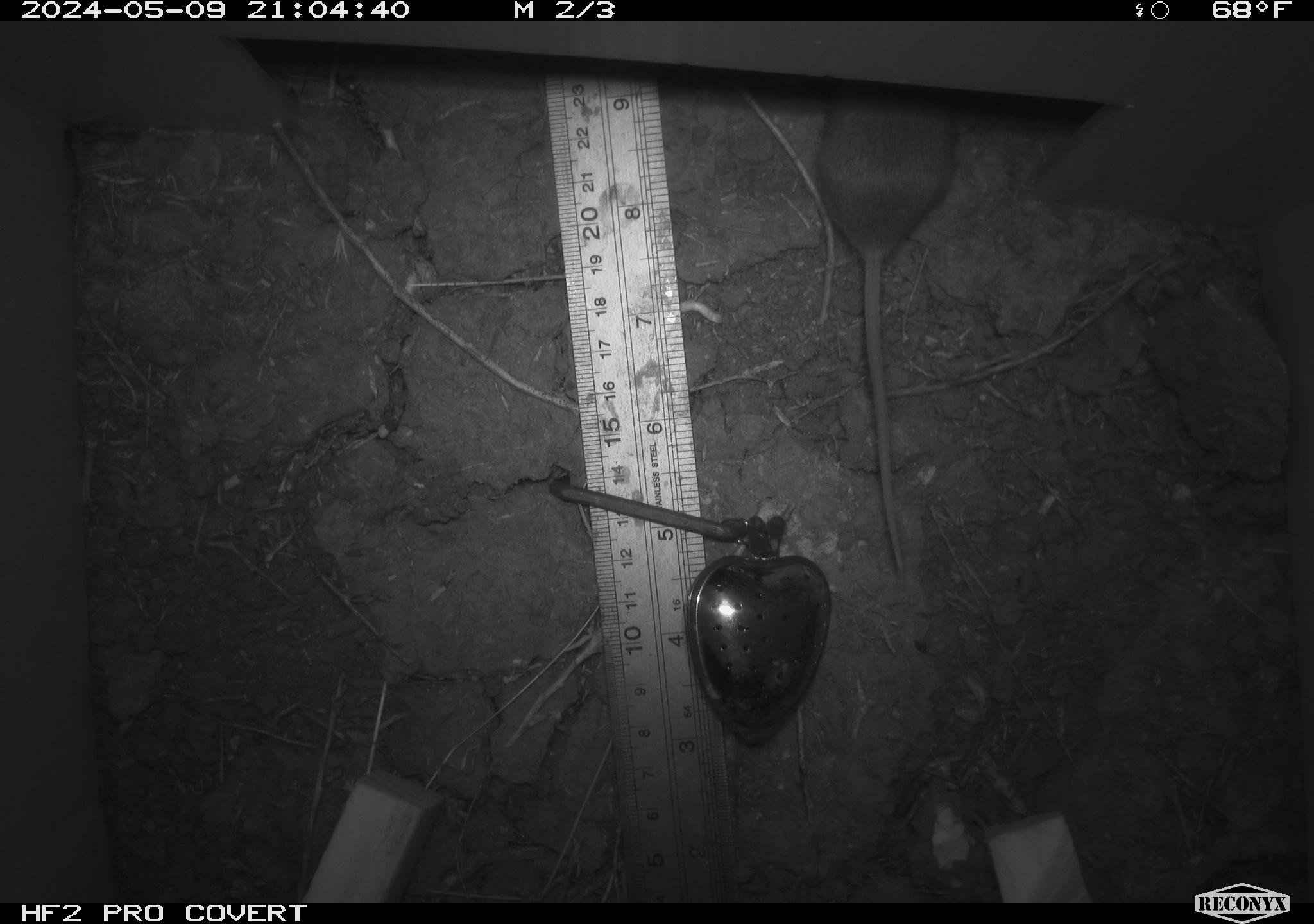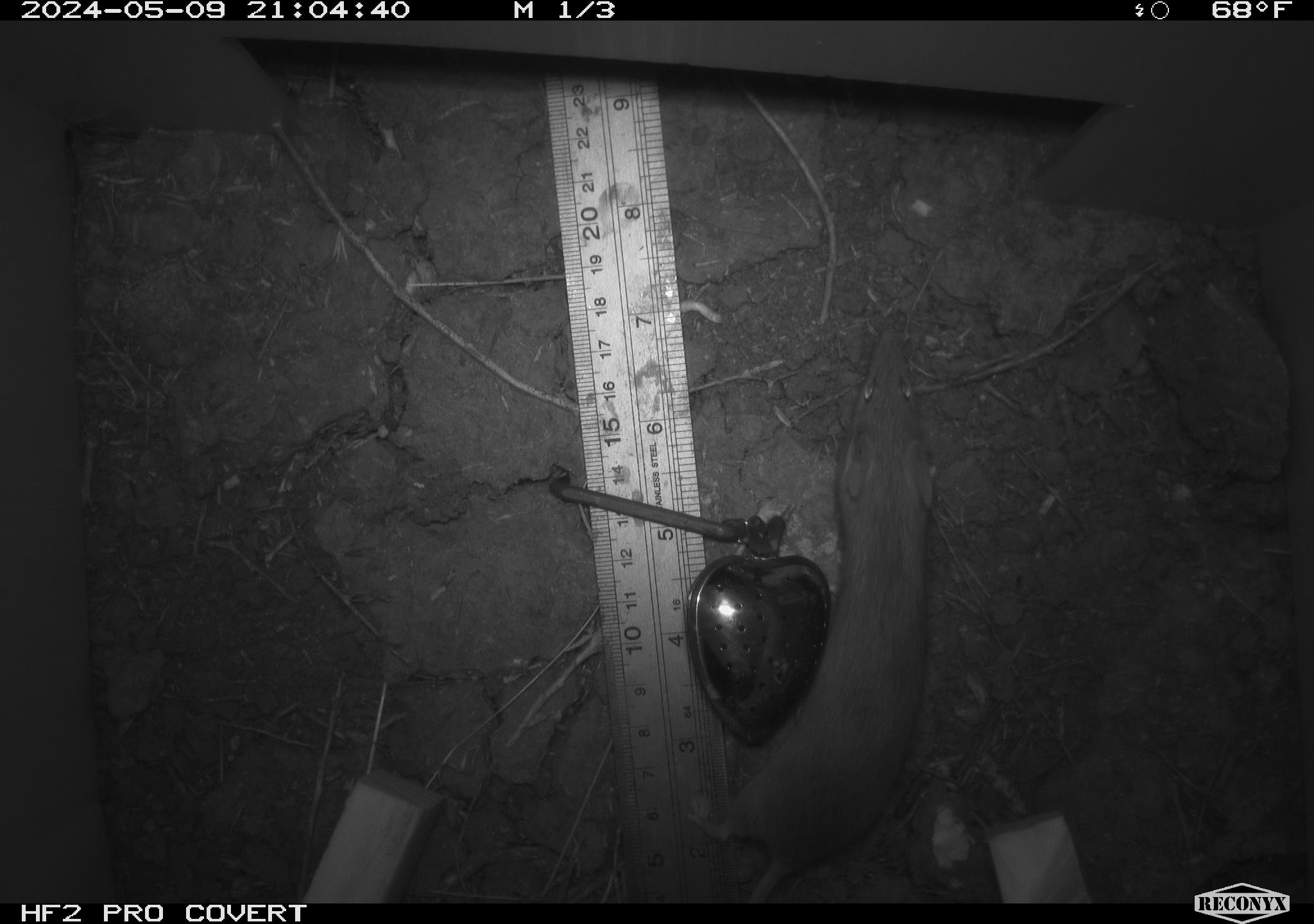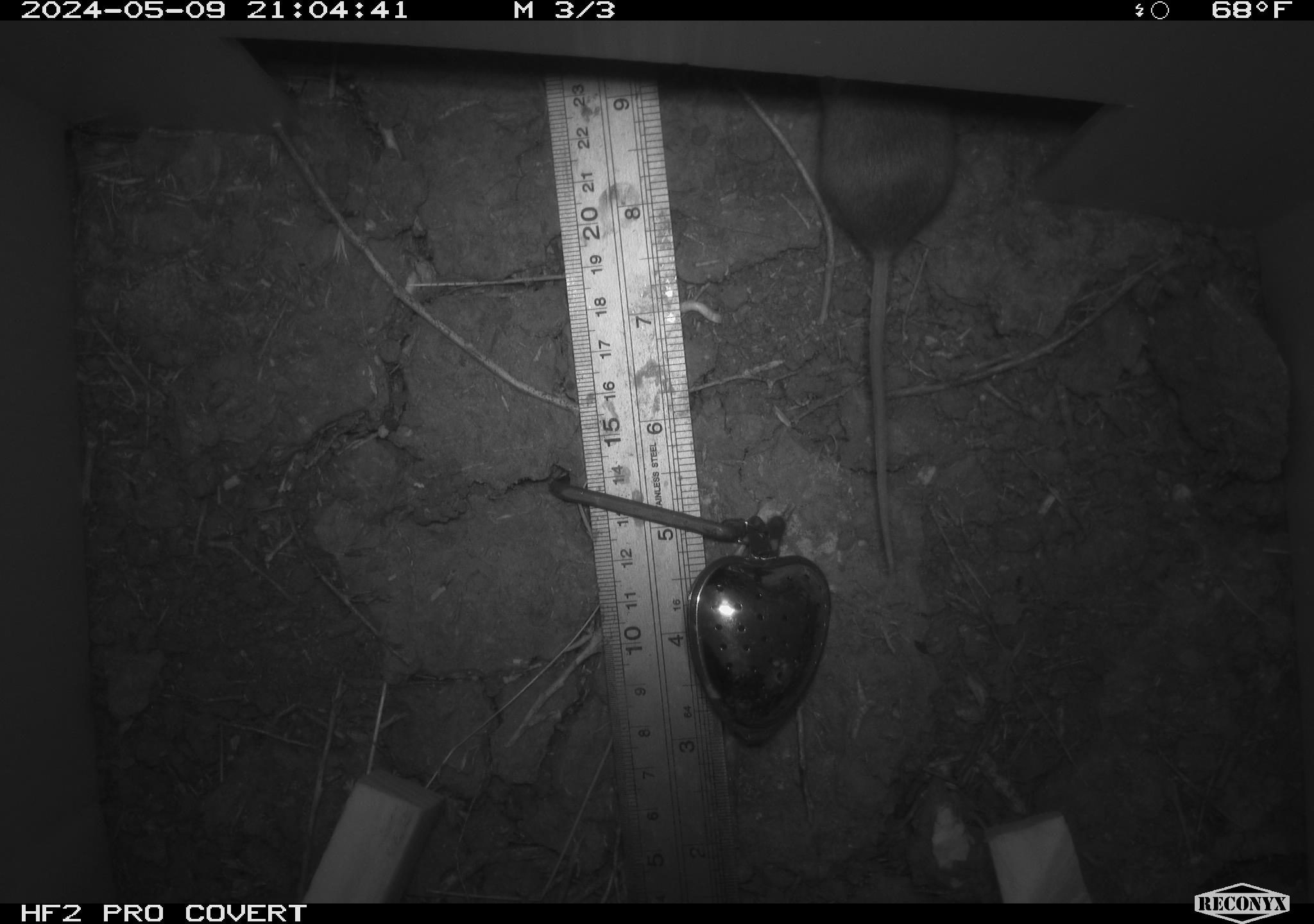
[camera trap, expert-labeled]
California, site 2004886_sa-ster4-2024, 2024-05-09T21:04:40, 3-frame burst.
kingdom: Animalia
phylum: Chordata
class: Mammalia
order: Rodentia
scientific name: Rodentia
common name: mouse species